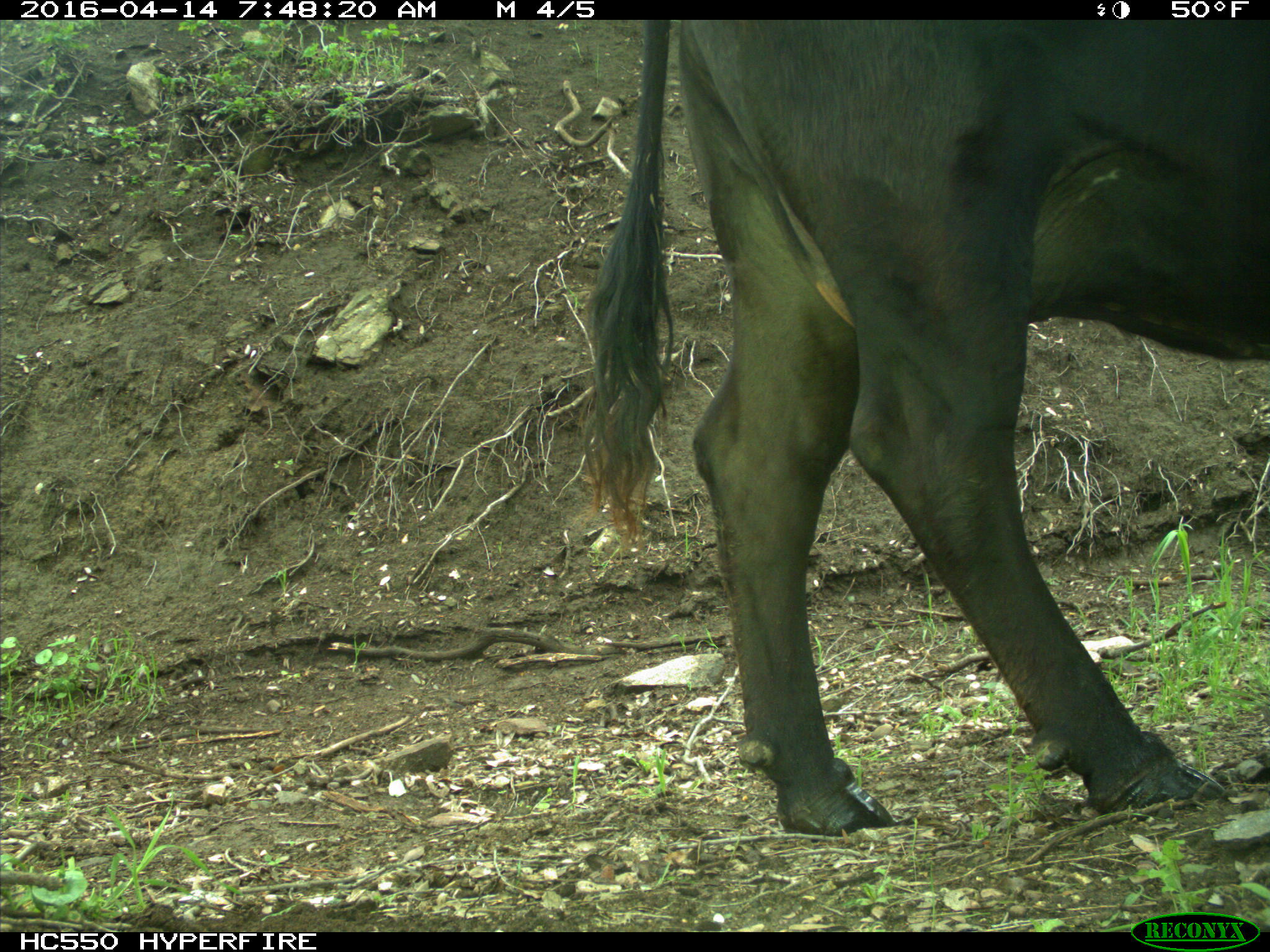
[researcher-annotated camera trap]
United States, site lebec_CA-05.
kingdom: Animalia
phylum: Chordata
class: Mammalia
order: Artiodactyla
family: Bovidae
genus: Bos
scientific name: Bos taurus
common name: domestic cow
Bos taurus (domestic cow).